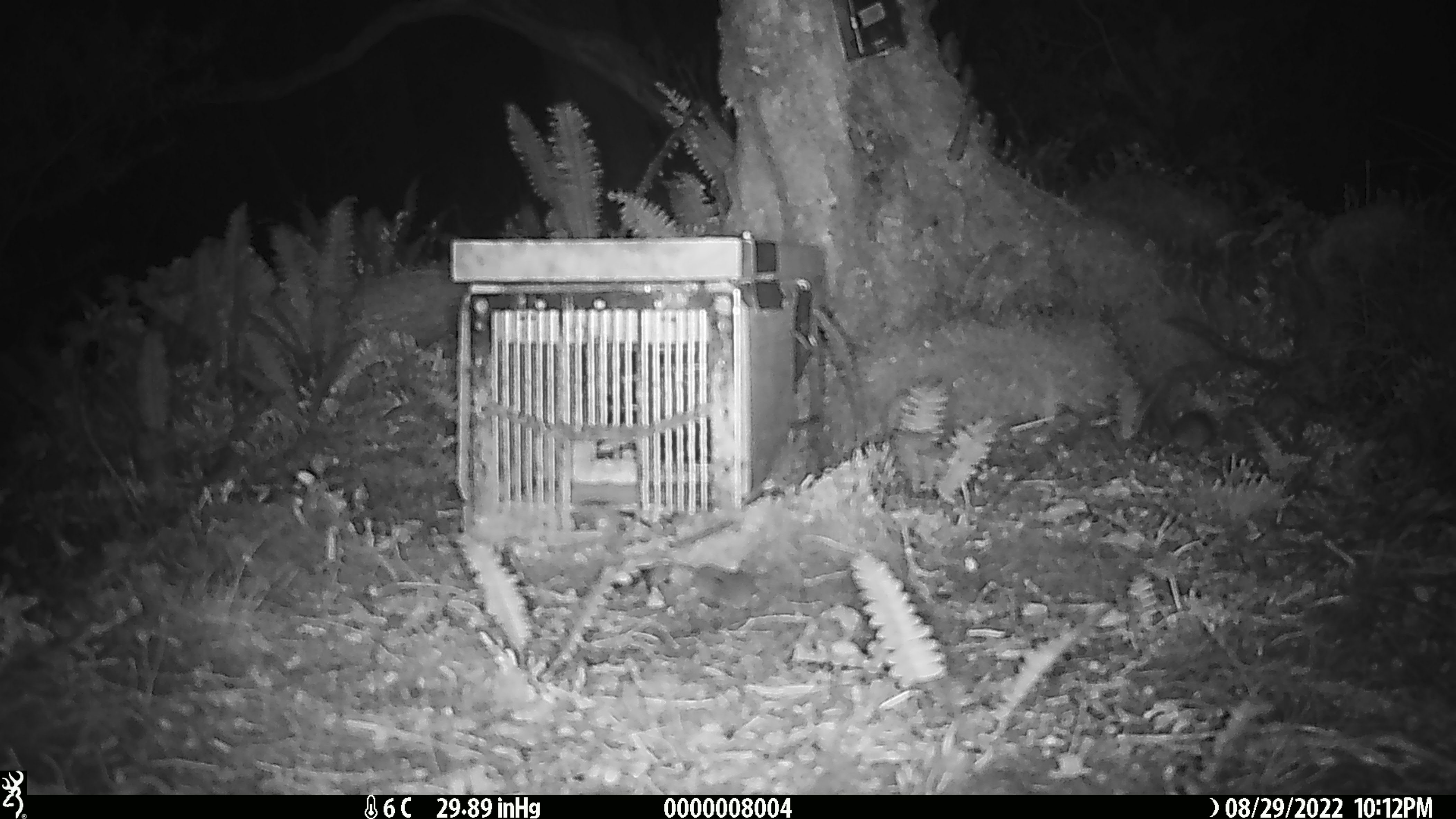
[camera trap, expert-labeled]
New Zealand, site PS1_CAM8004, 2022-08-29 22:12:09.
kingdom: Animalia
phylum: Chordata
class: Mammalia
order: Rodentia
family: Muridae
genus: Mus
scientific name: Mus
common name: mouse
Mouse (Mus).